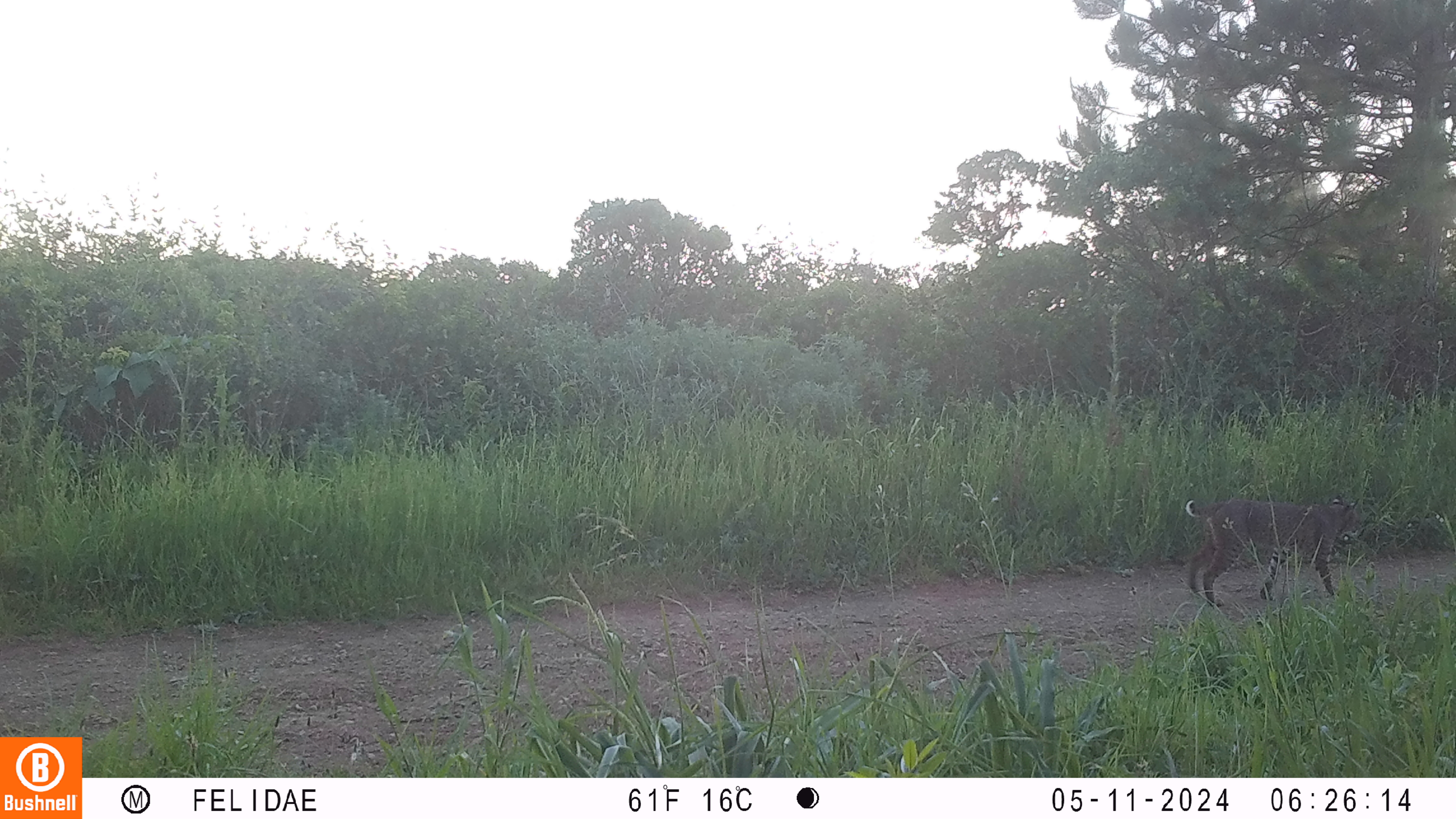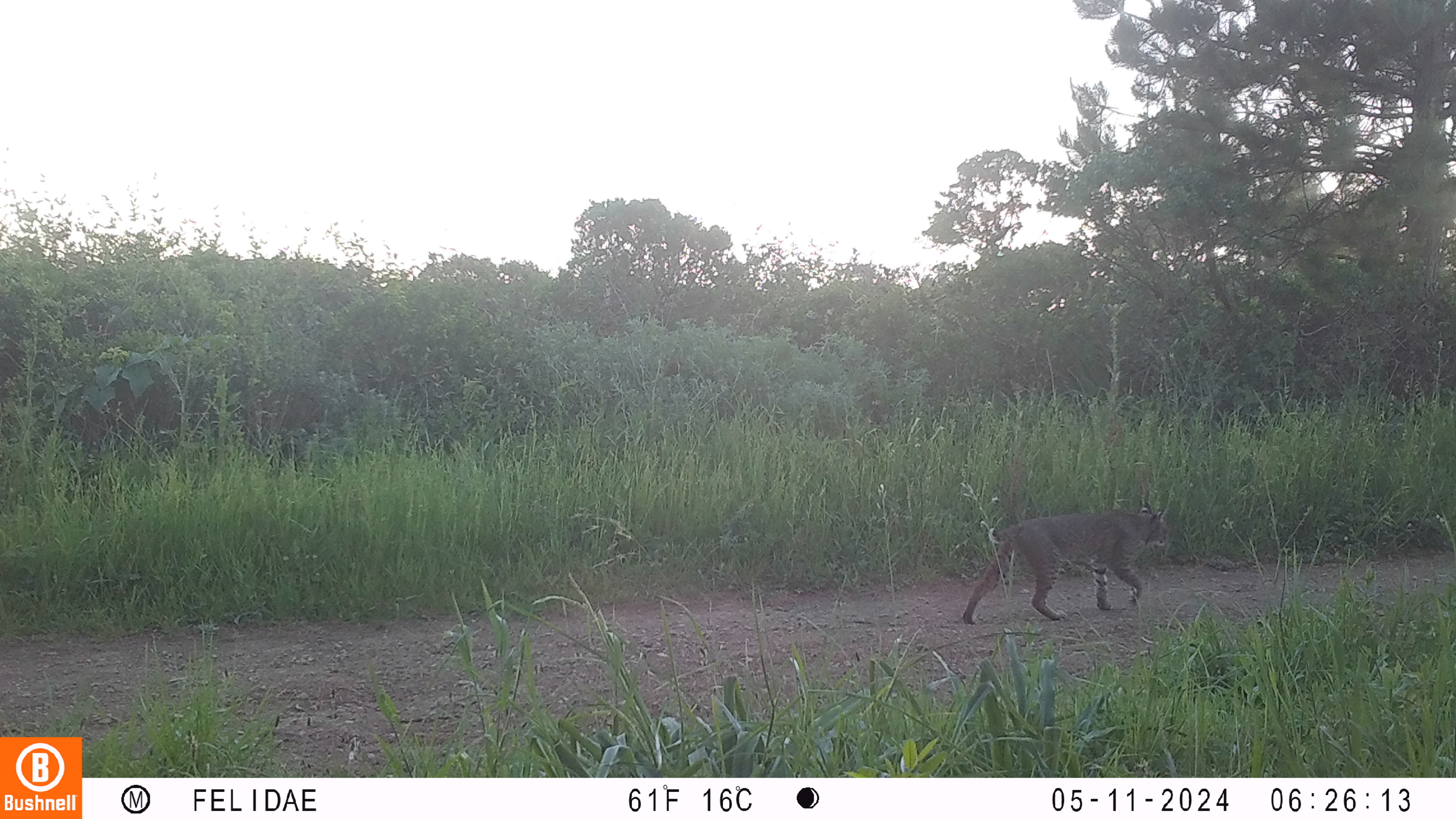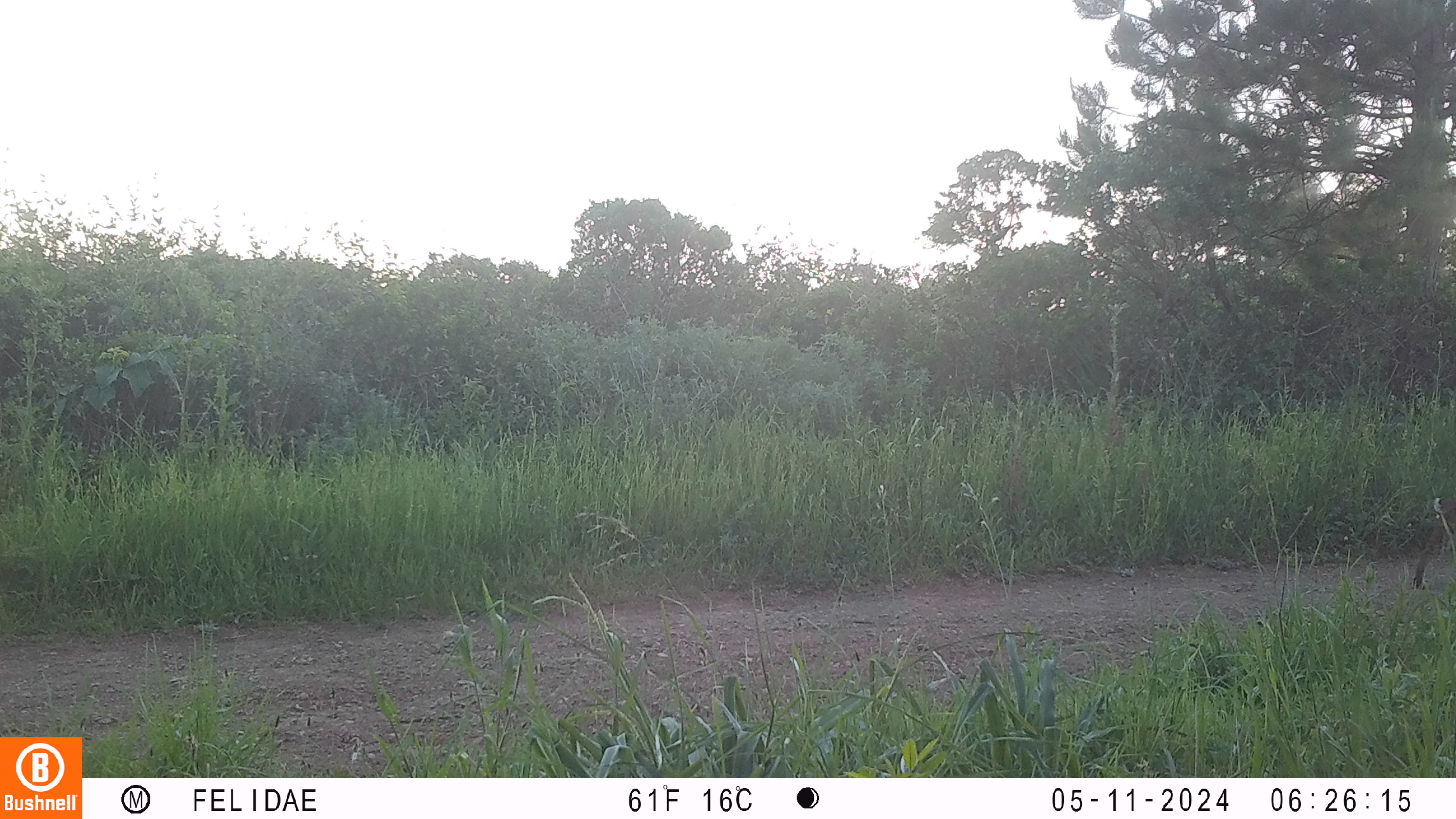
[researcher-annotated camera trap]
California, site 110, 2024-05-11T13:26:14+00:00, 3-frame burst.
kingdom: Animalia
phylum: Chordata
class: Mammalia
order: Carnivora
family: Felidae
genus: Lynx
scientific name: Lynx rufus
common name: bobcat